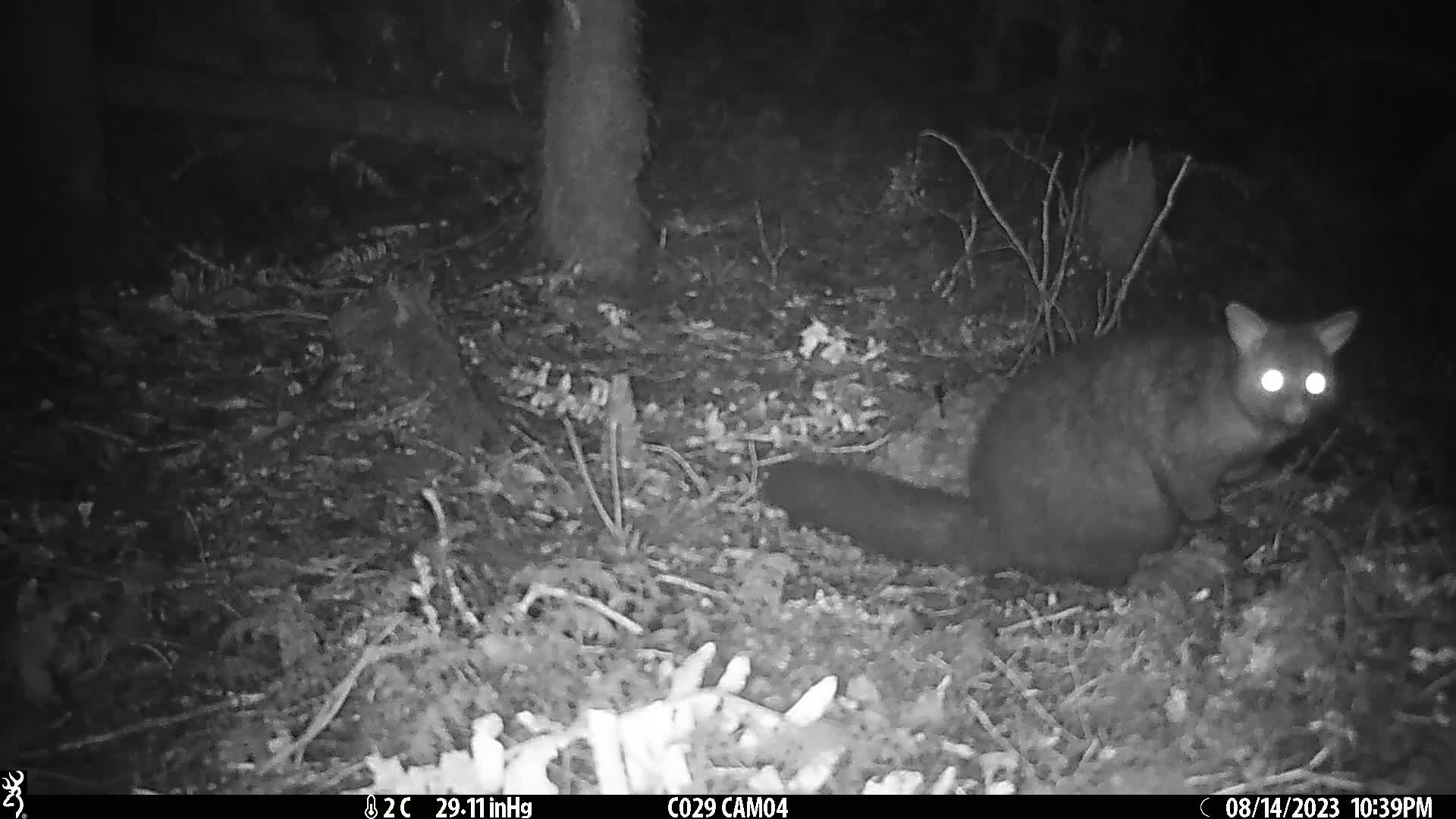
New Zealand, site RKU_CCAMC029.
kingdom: Animalia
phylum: Chordata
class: Mammalia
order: Diprotodontia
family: Phalangeridae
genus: Trichosurus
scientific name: Trichosurus vulpecula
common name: common brushtail possum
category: possum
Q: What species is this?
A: Possum (common brushtail possum) (Trichosurus vulpecula).